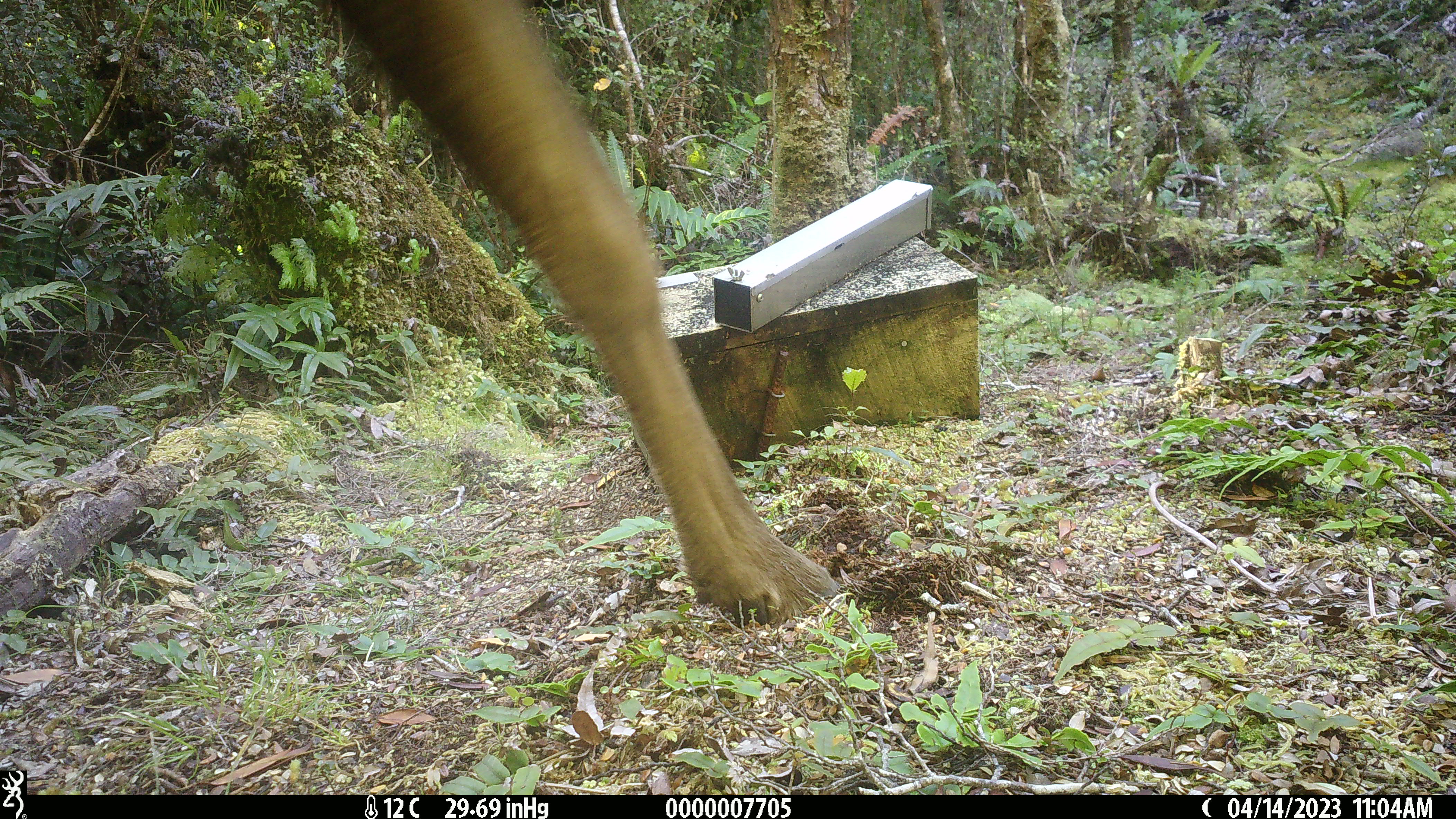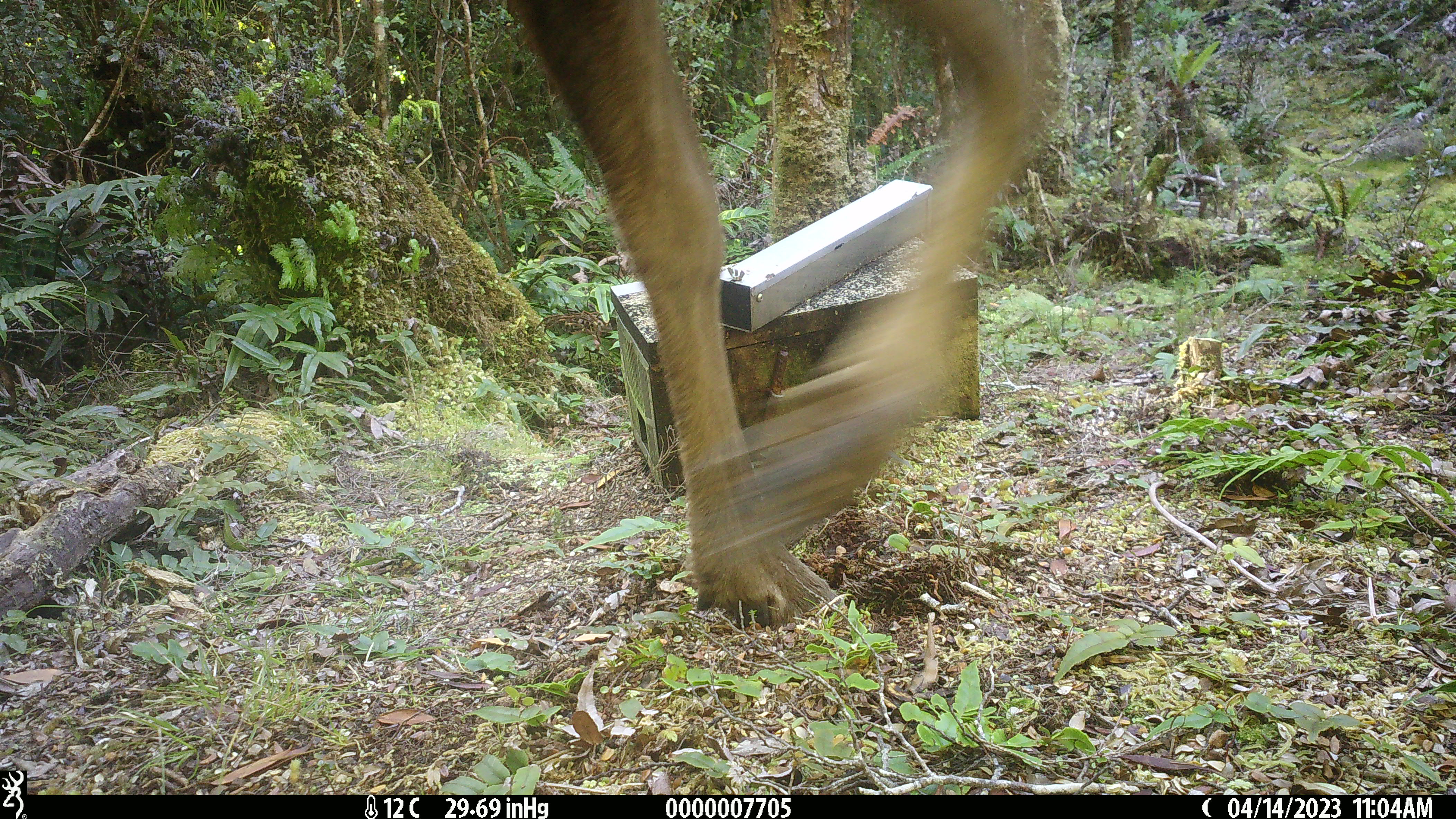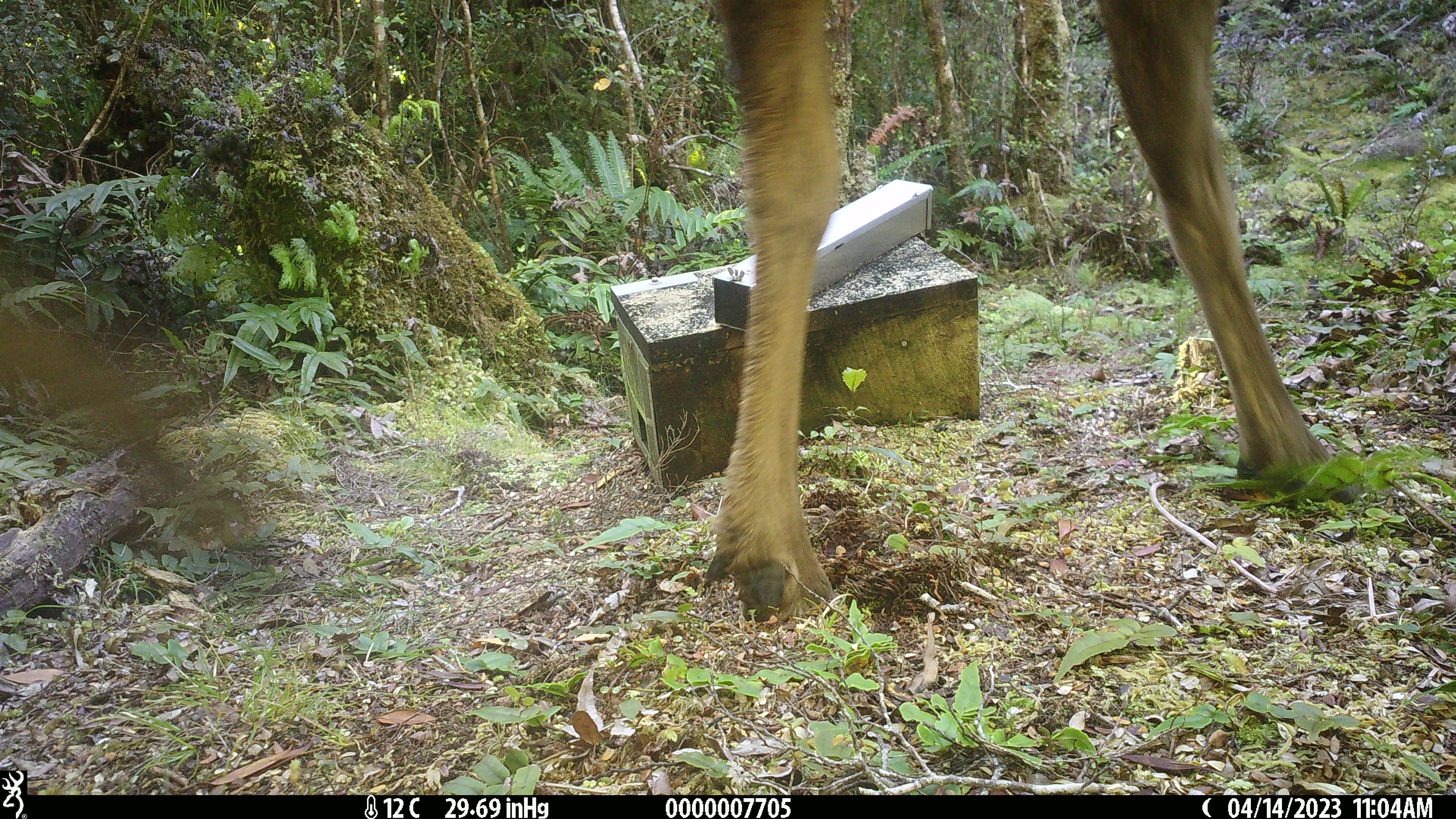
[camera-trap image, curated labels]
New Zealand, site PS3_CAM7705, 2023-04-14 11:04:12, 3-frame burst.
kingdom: Animalia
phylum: Chordata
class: Mammalia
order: Artiodactyla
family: Cervidae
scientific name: Cervidae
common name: deer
Deer (Cervidae).